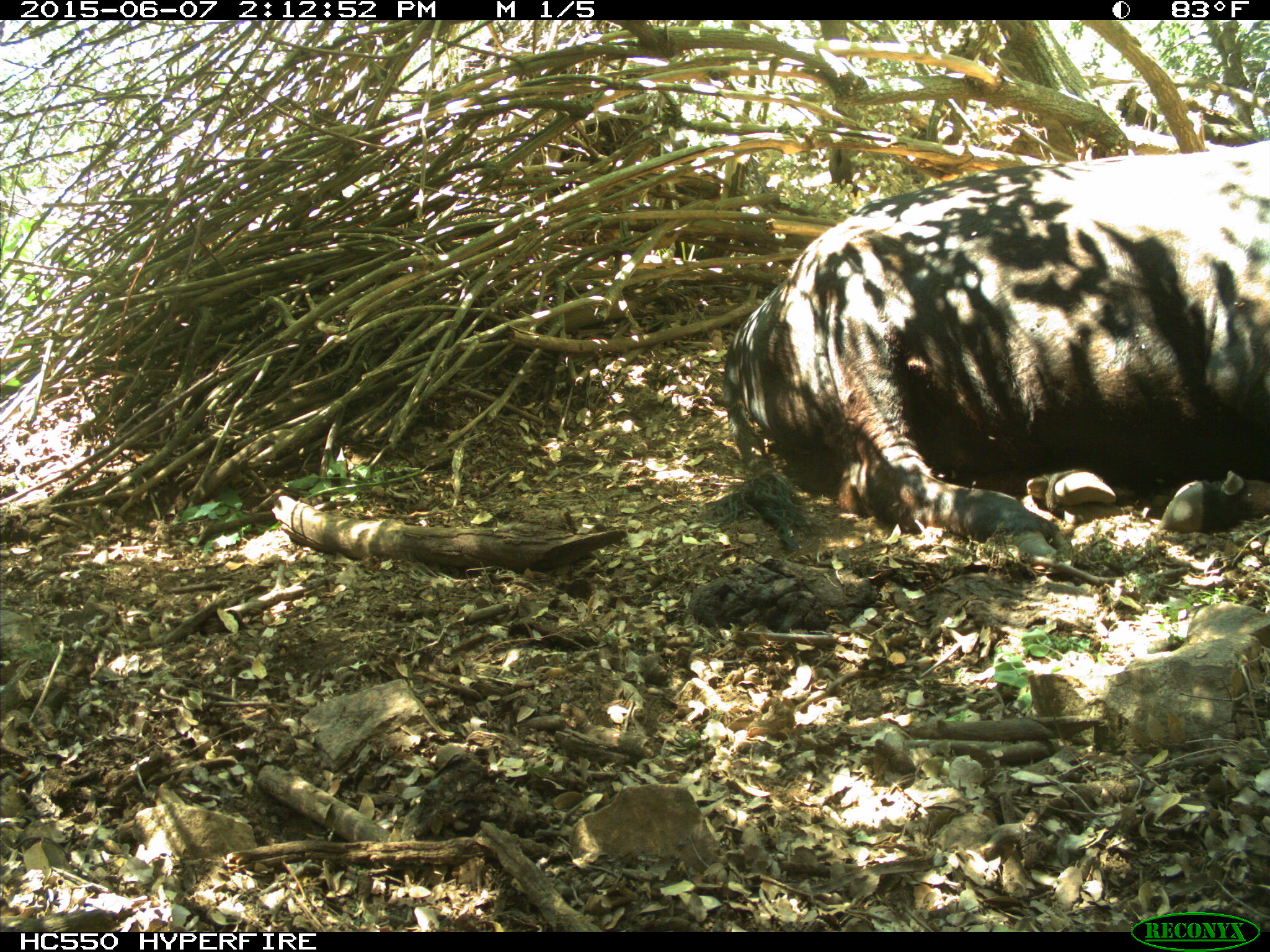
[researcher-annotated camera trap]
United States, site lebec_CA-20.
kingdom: Animalia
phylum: Chordata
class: Mammalia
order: Artiodactyla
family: Bovidae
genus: Bos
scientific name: Bos taurus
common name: domestic cow